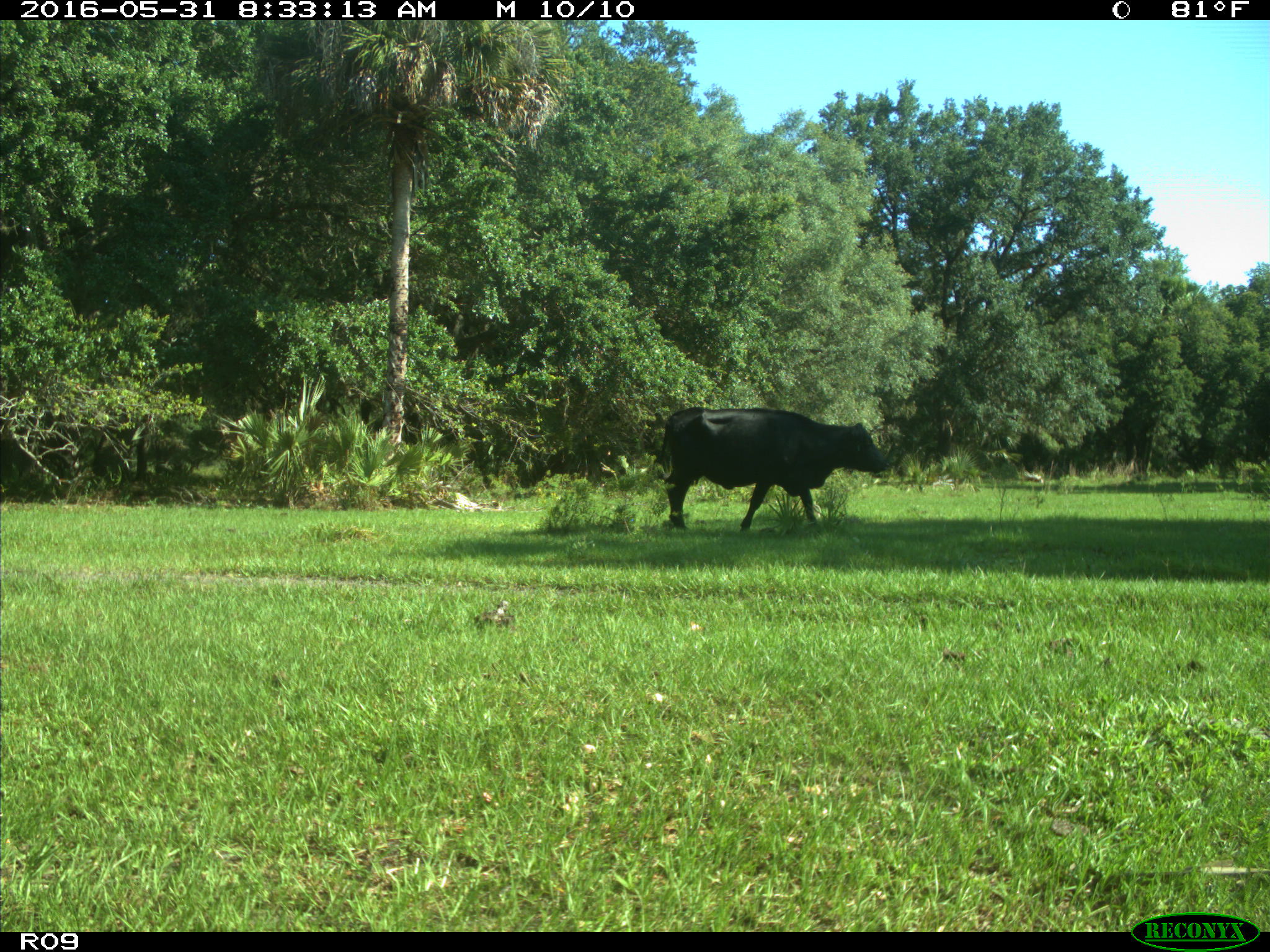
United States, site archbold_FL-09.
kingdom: Animalia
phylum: Chordata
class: Mammalia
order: Artiodactyla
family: Bovidae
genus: Bos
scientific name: Bos taurus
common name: domestic cow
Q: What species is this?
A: Bos taurus (domestic cow).